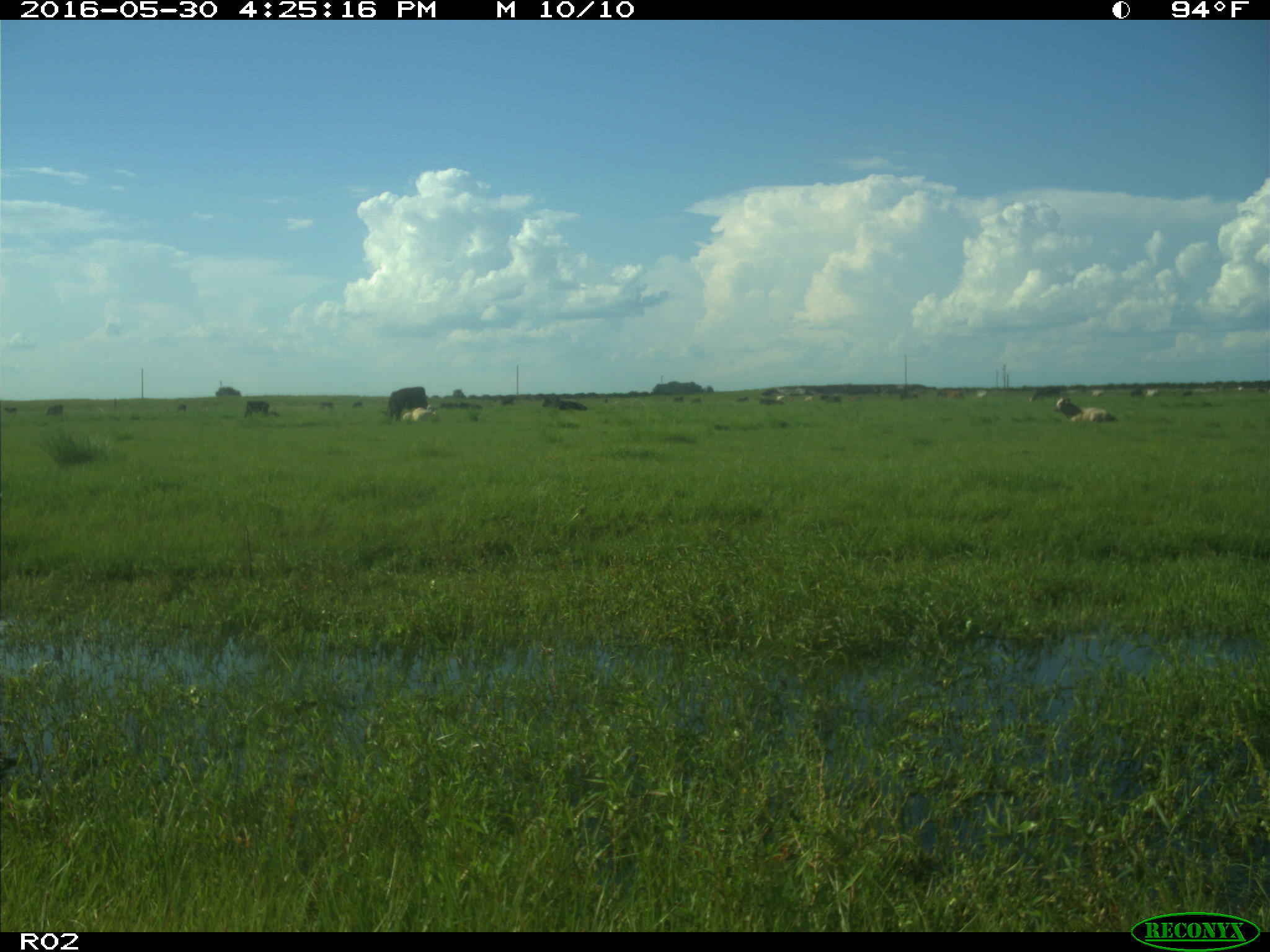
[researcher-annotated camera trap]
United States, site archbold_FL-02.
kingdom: Animalia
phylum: Chordata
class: Mammalia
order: Artiodactyla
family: Bovidae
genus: Bos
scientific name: Bos taurus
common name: domestic cow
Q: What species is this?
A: Bos taurus (domestic cow).